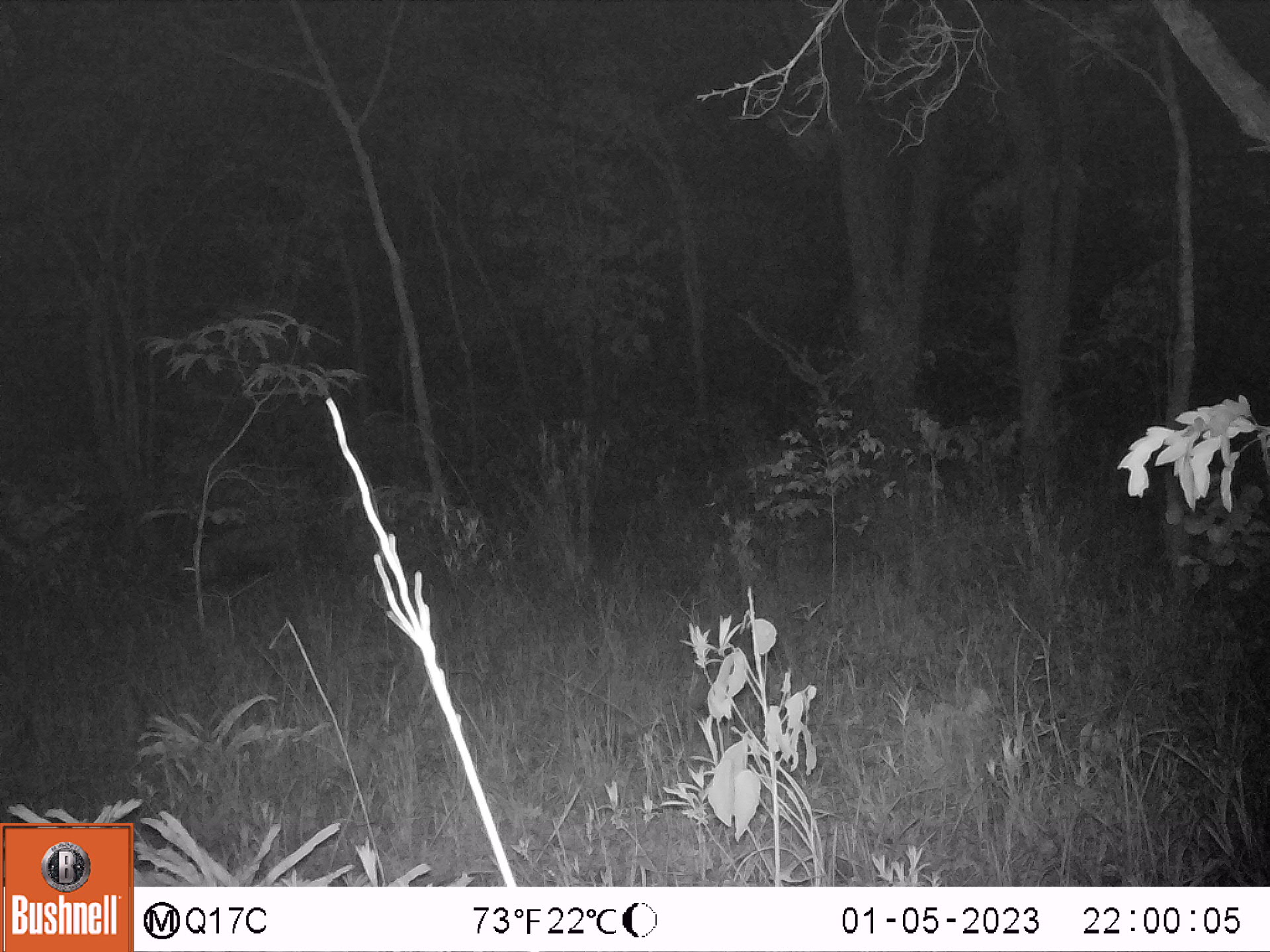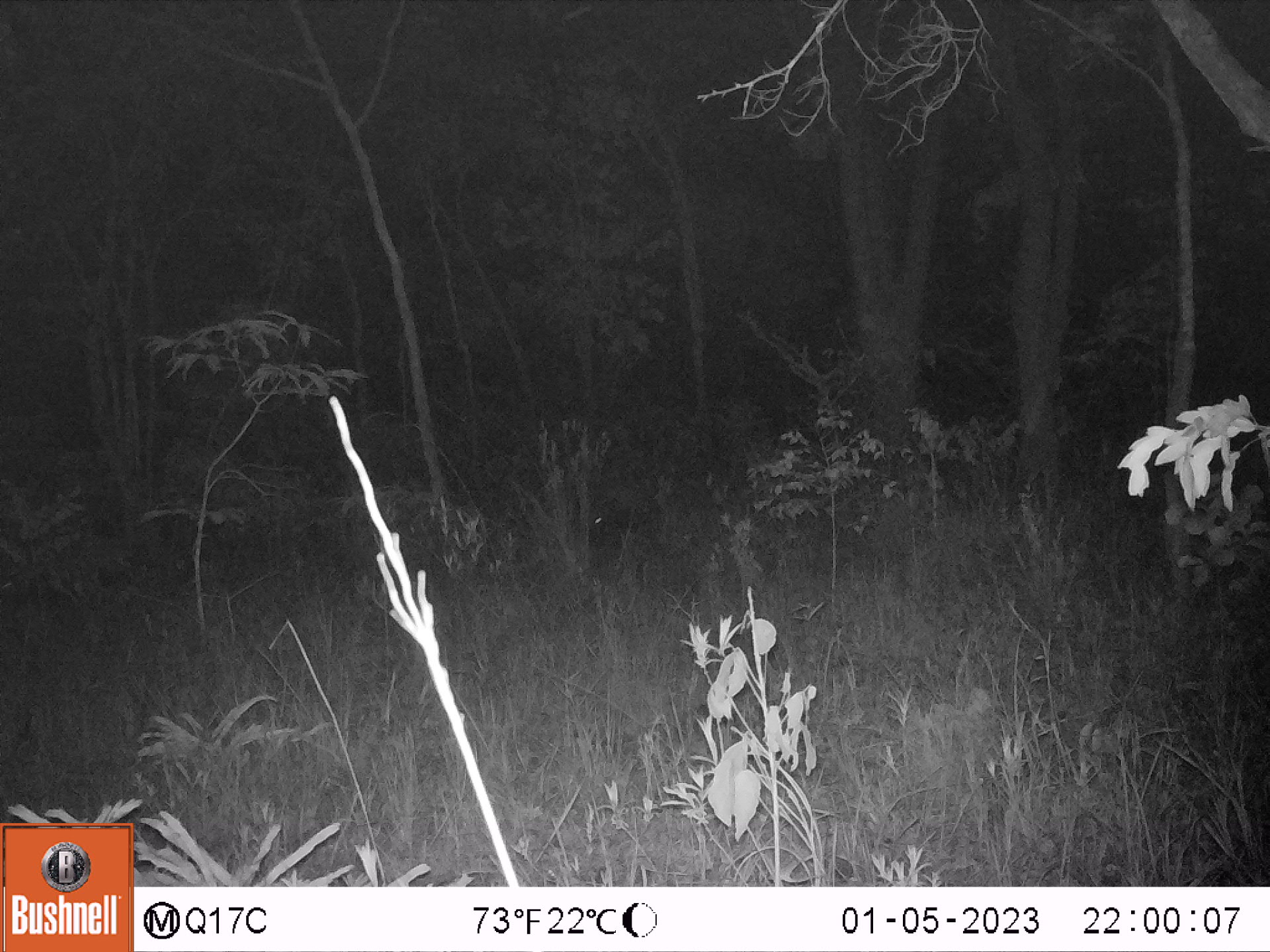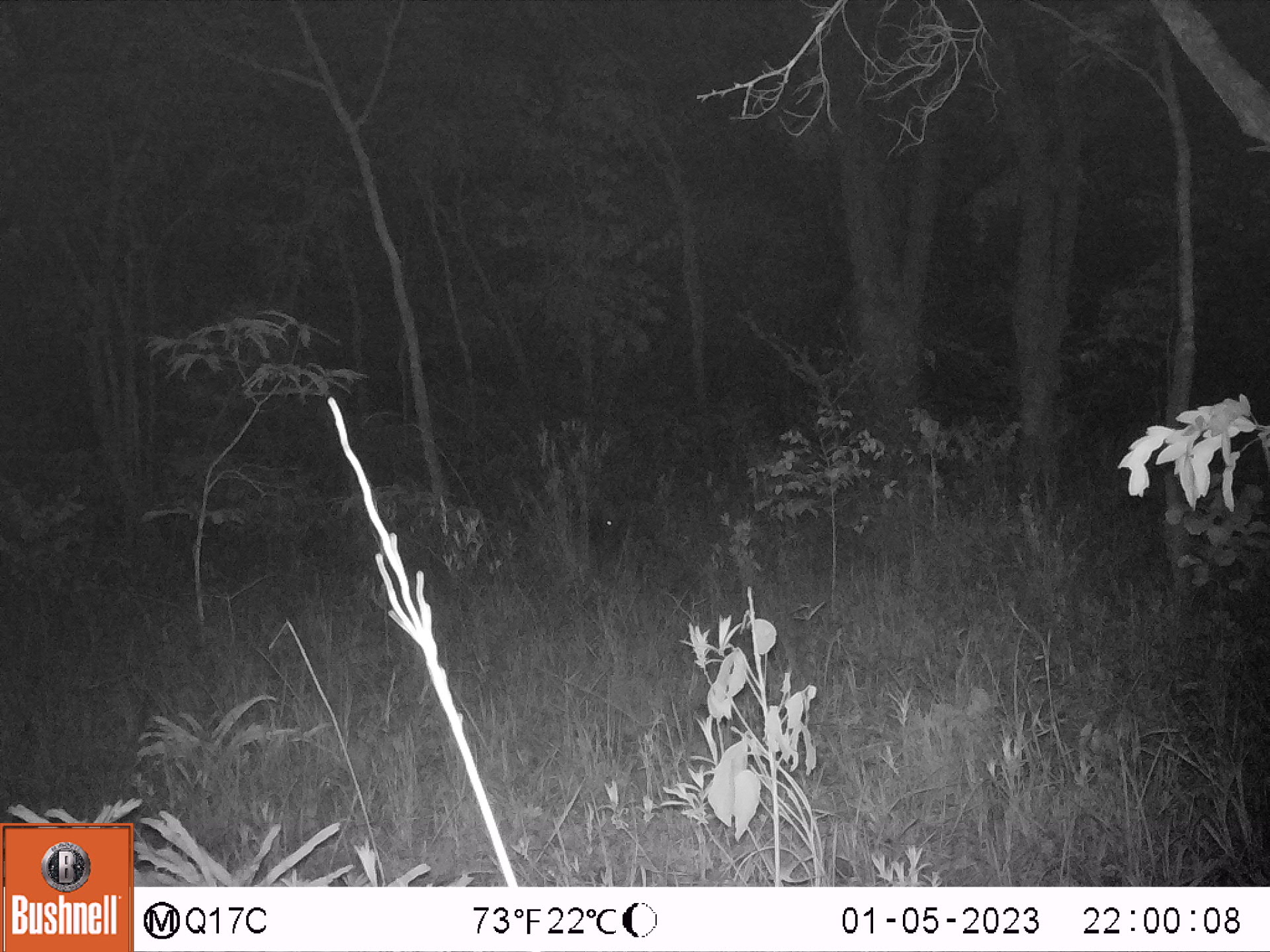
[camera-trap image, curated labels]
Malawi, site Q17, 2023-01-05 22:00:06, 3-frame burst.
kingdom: Animalia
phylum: Chordata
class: Mammalia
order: Artiodactyla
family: Suidae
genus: Potamochoerus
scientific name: Potamochoerus larvatus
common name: bushpig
Bushpig (Potamochoerus larvatus), count 1.